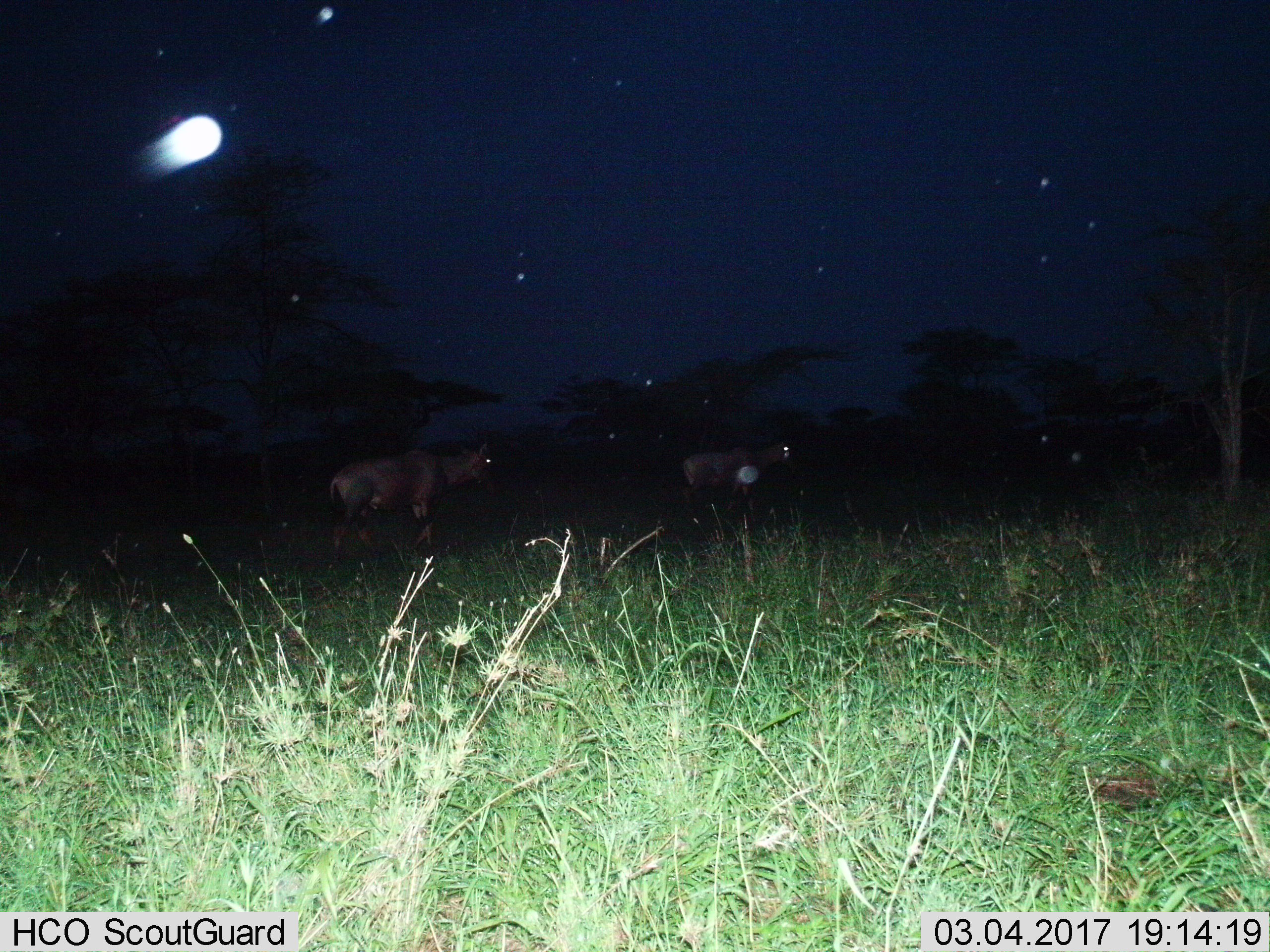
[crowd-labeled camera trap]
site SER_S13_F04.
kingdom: Animalia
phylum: Chordata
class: Mammalia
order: Artiodactyla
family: Bovidae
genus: Damaliscus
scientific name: Damaliscus lunatus jimela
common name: topi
Topi (Damaliscus lunatus jimela), count 2. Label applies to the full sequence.